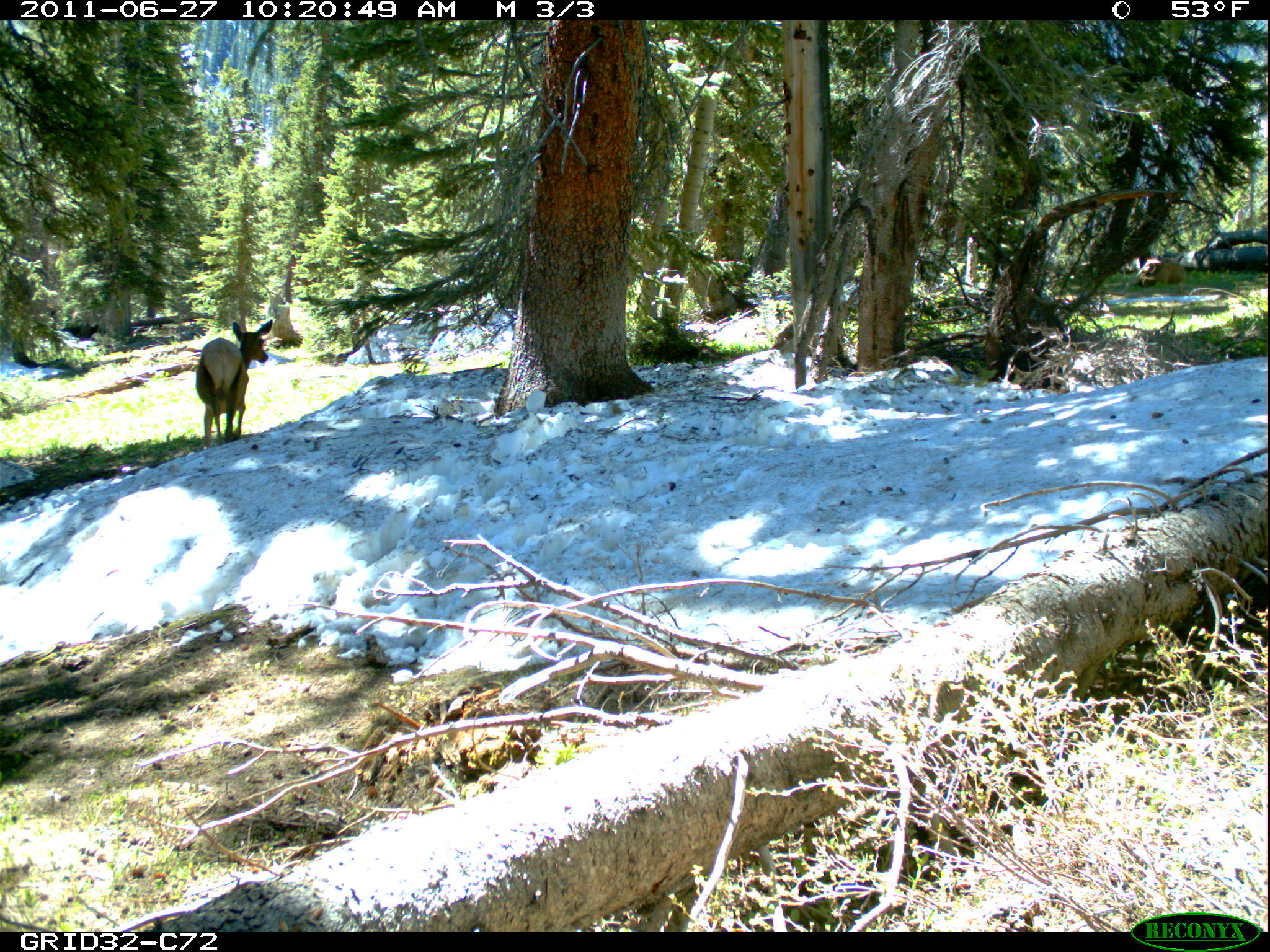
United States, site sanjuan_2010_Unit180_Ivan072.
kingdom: Animalia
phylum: Chordata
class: Mammalia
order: Artiodactyla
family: Cervidae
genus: Cervus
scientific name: Cervus elaphus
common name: red deer